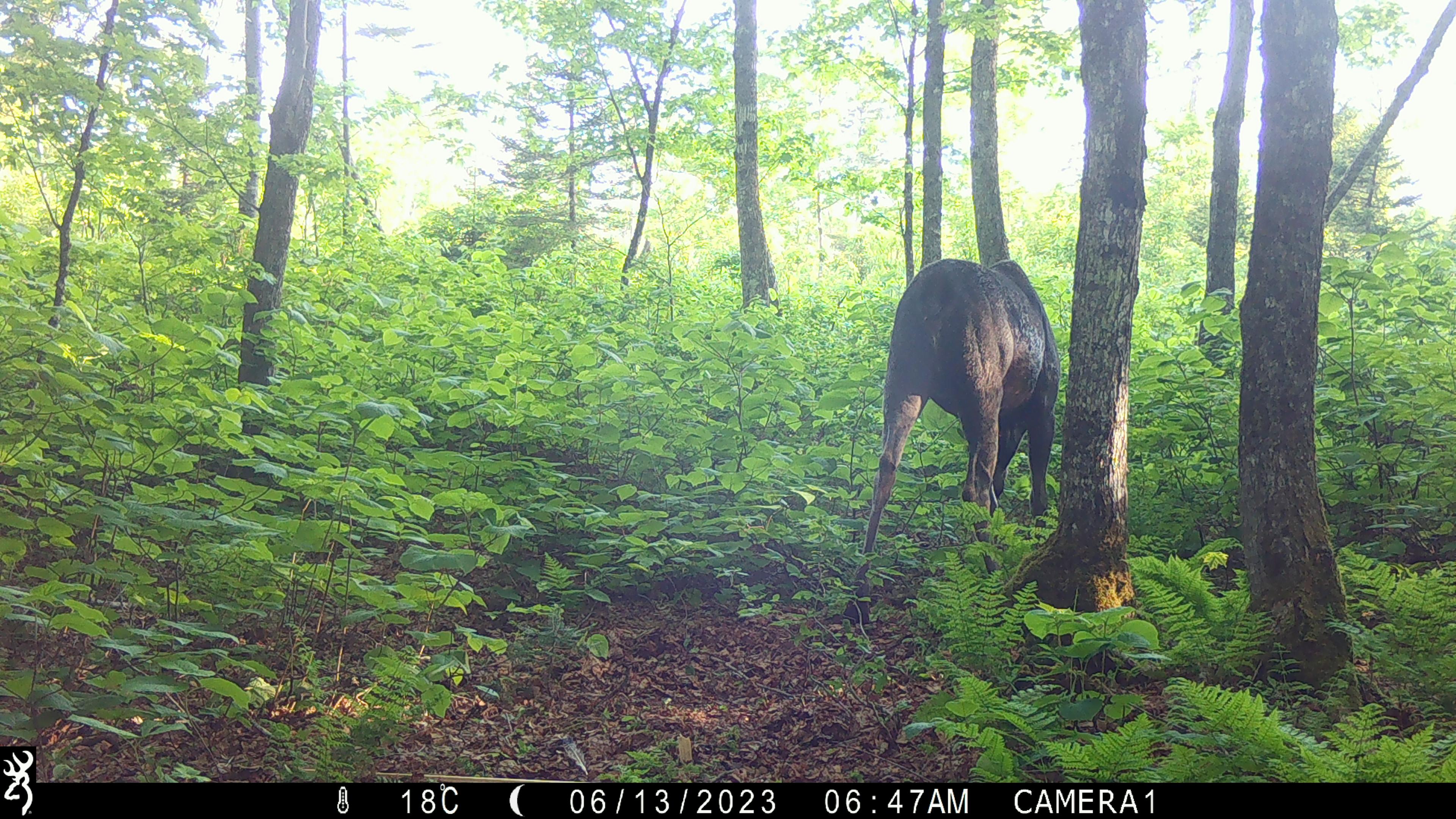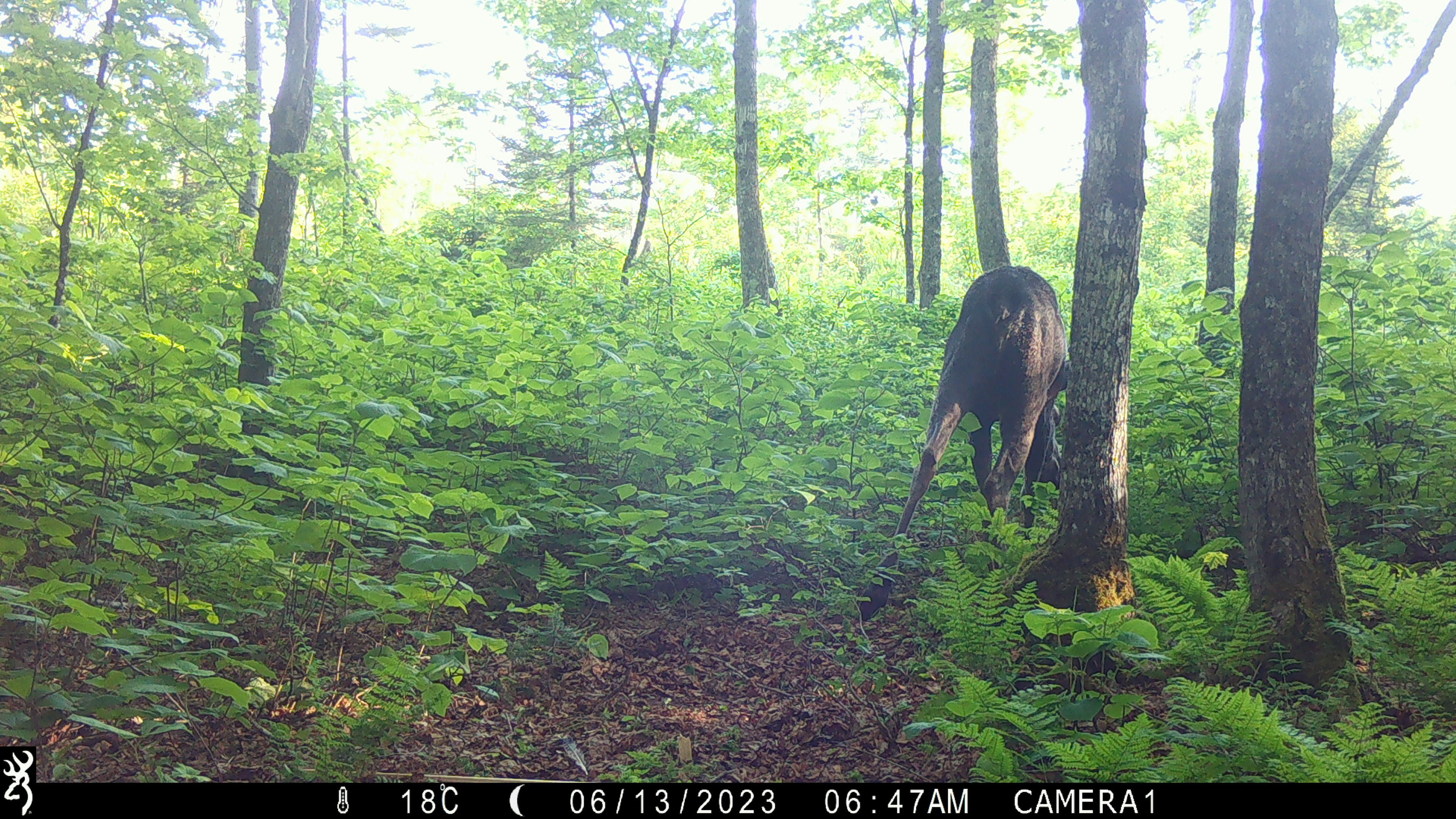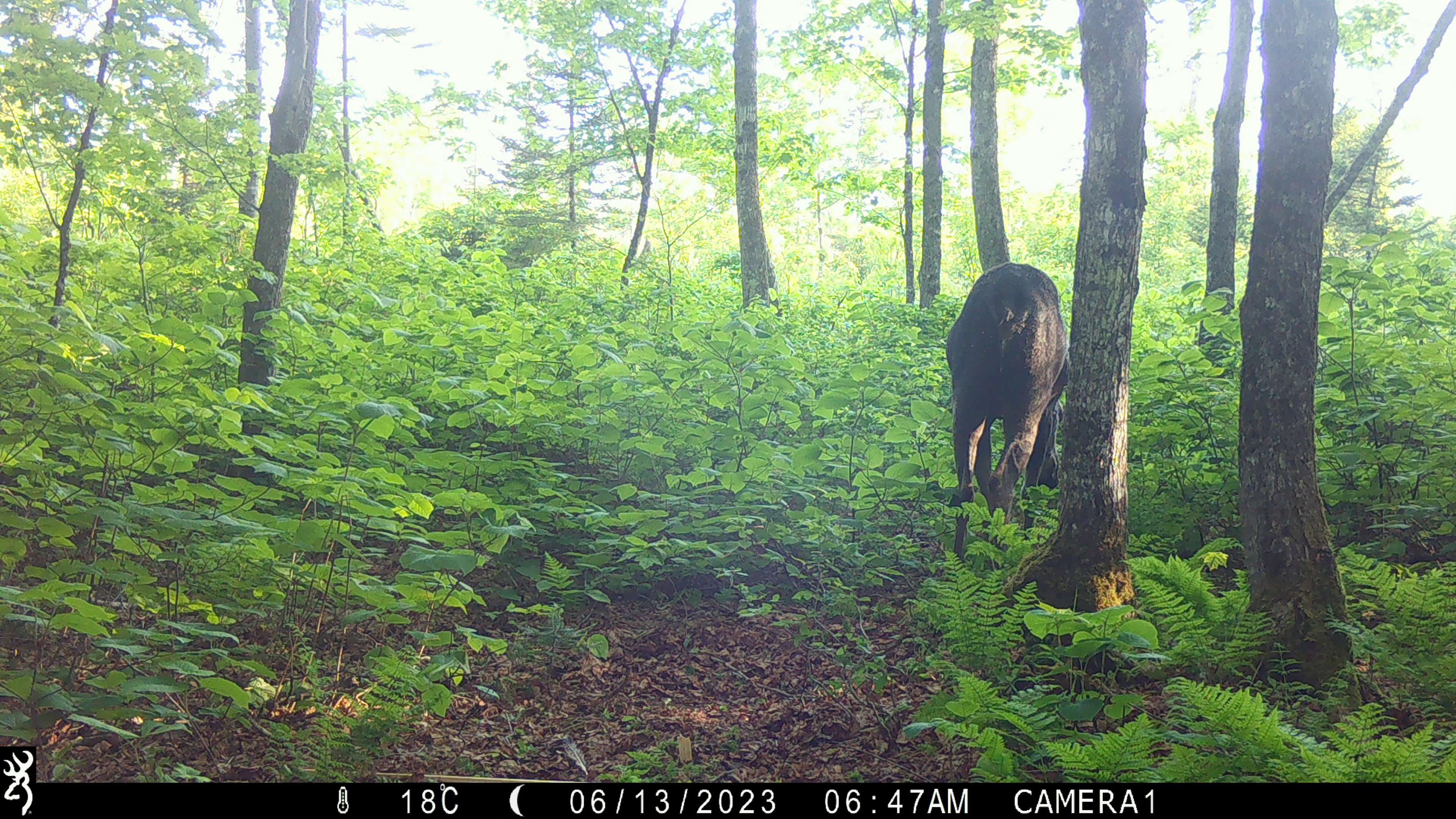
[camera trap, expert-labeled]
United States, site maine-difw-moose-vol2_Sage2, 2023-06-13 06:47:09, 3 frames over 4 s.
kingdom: Animalia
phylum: Chordata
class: Mammalia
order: Artiodactyla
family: Cervidae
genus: Alces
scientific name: Alces alces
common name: moose